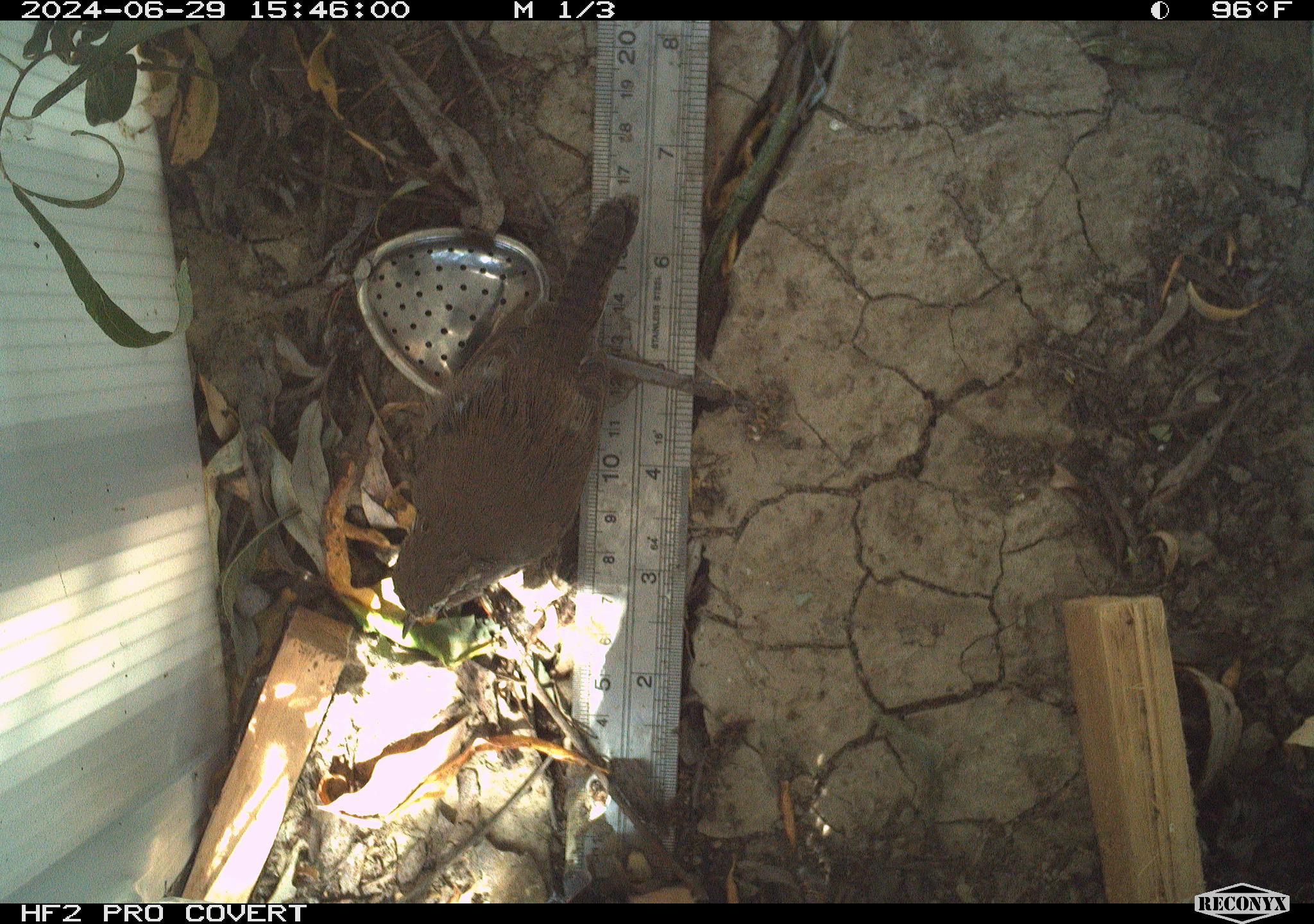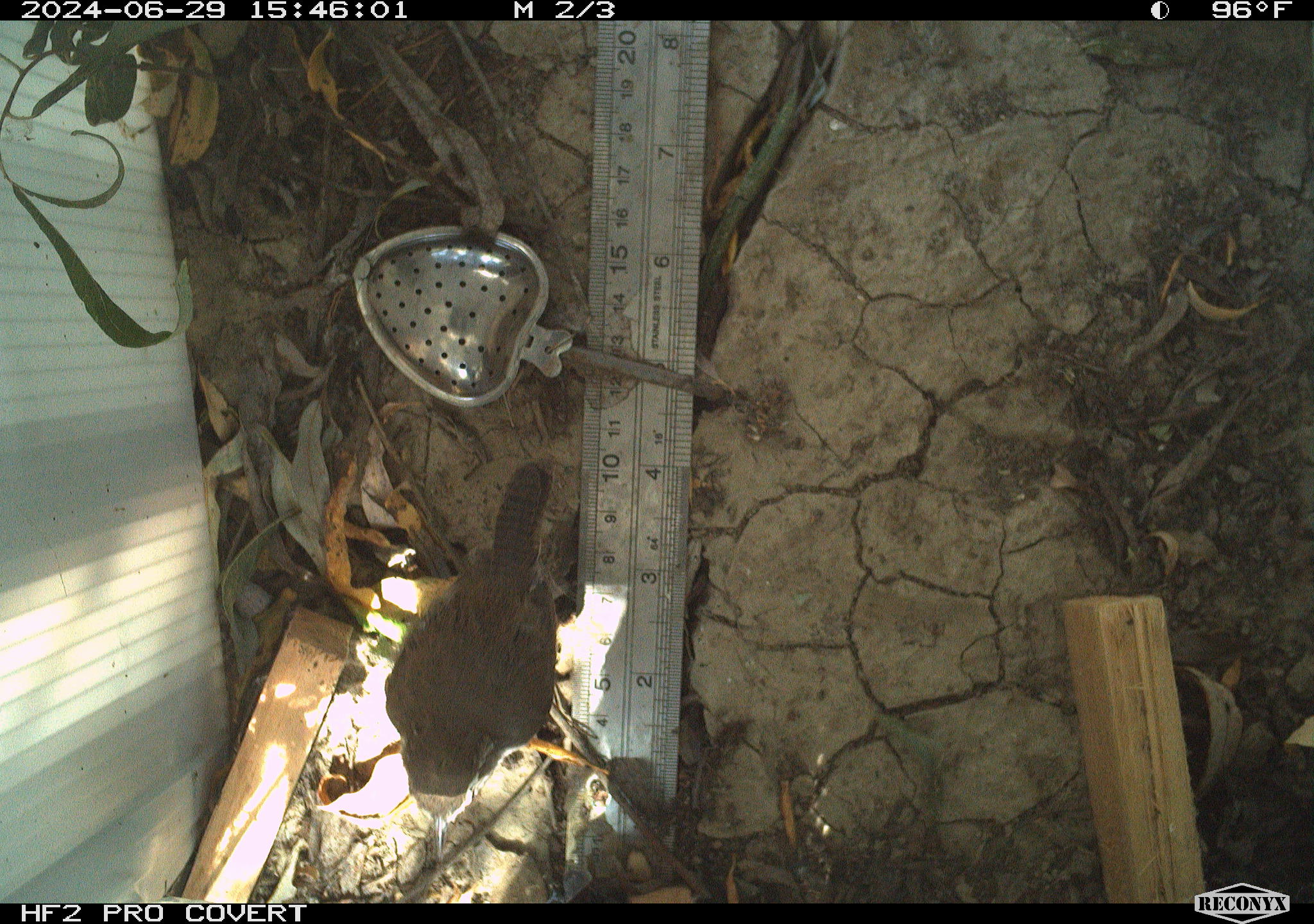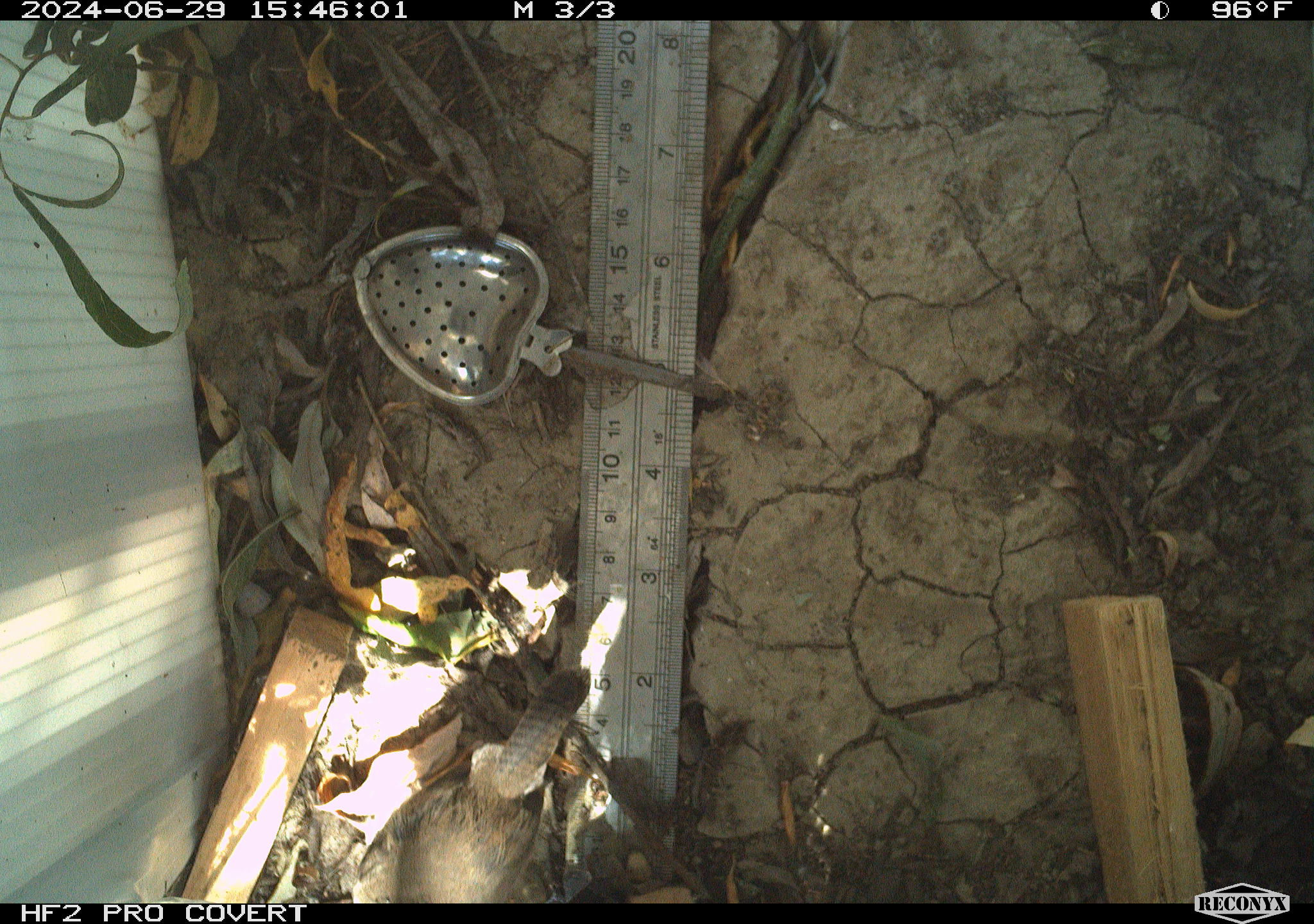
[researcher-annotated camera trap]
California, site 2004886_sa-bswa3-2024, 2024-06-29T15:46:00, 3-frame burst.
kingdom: Animalia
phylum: Chordata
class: Aves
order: Passeriformes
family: Troglodytidae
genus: Thryomanes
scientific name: Thryomanes bewickii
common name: bewick's wren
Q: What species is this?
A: Bewick's wren (Thryomanes bewickii).